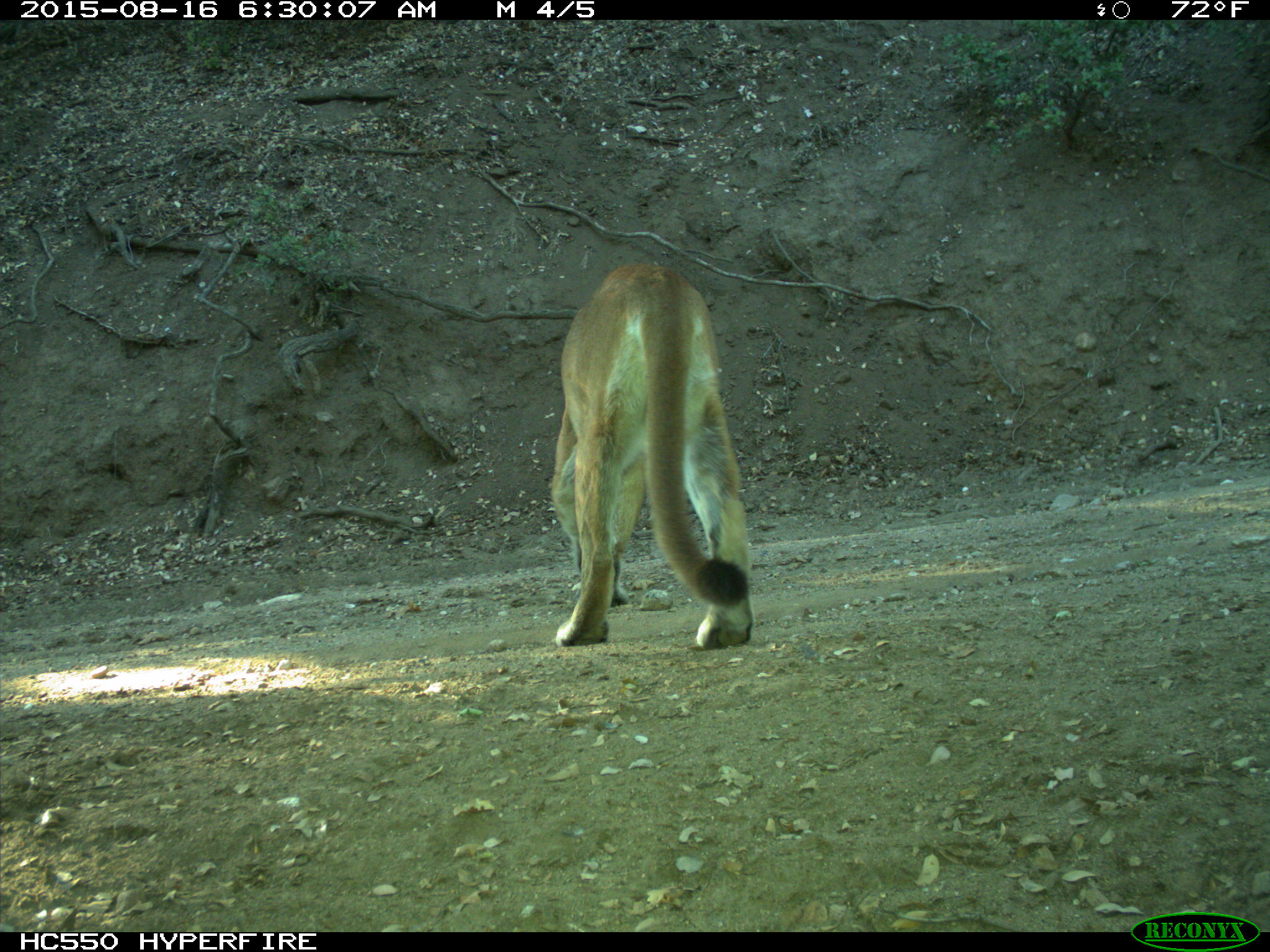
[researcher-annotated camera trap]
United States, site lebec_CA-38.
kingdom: Animalia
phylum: Chordata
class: Mammalia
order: Carnivora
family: Felidae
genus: Puma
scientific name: Puma concolor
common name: mountain lion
Puma concolor (mountain lion).